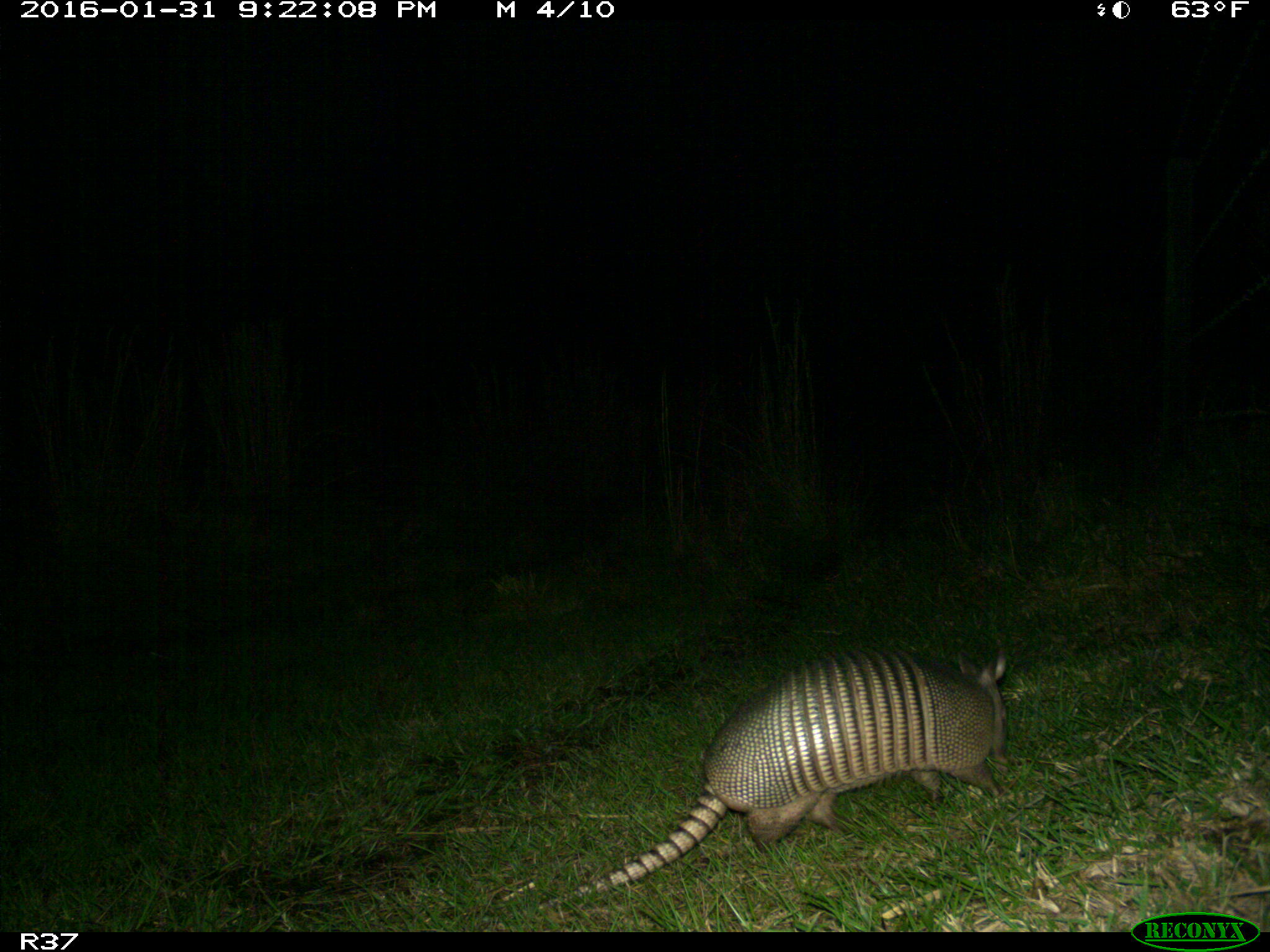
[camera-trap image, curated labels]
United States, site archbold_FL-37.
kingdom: Animalia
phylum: Chordata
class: Mammalia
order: Cingulata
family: Dasypodidae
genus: Dasypus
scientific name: Dasypus novemcinctus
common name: nine-banded armadillo